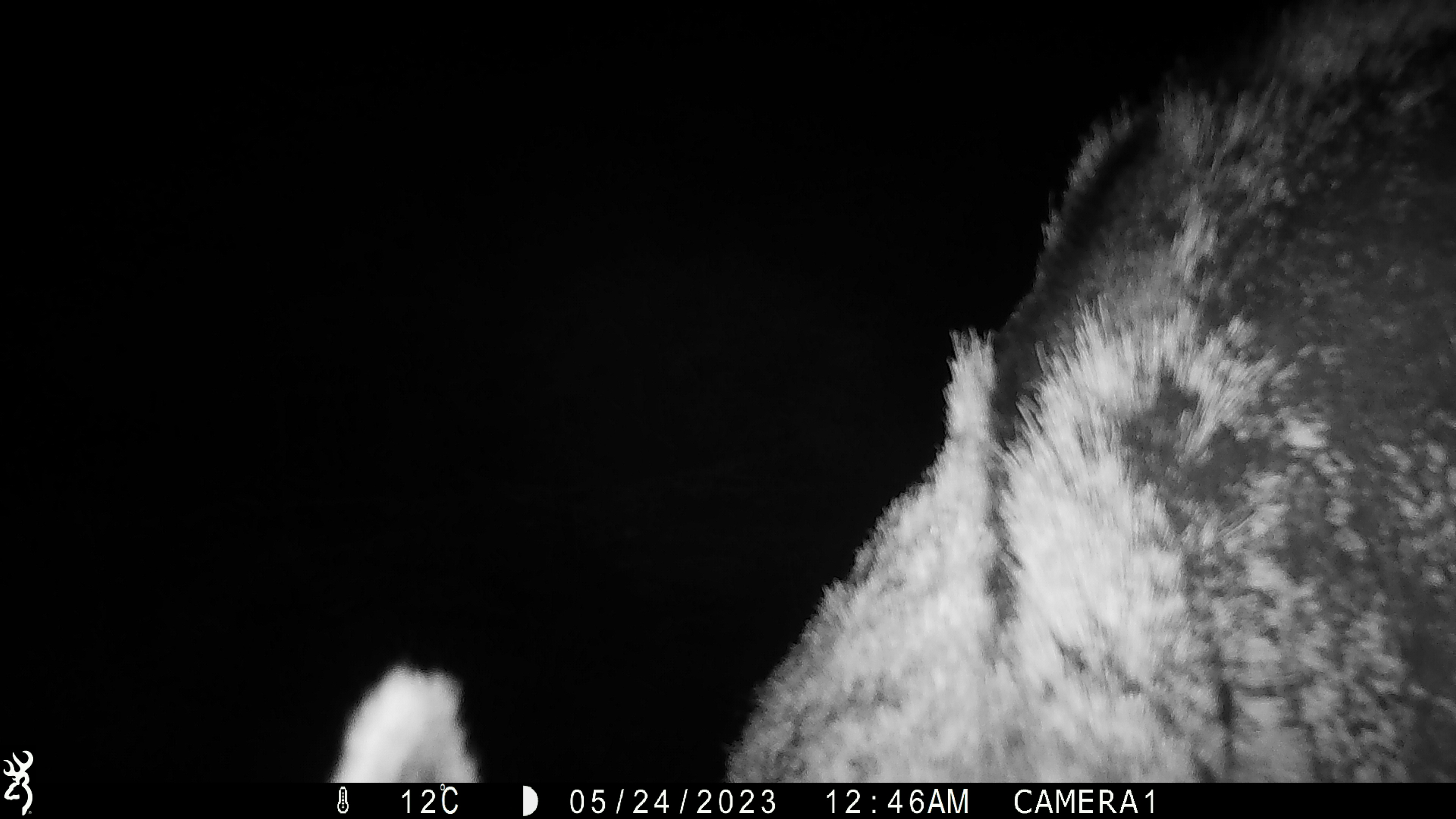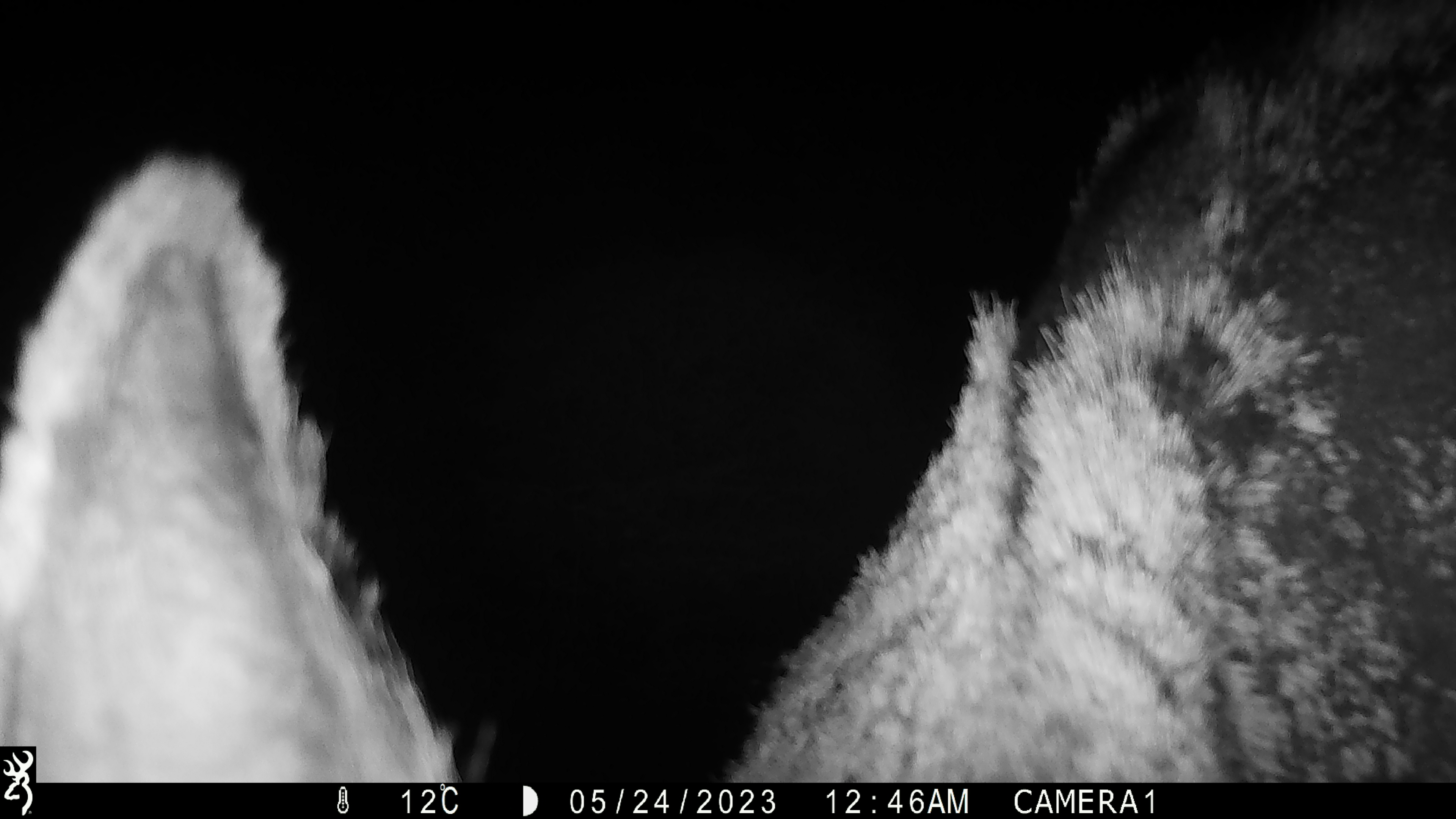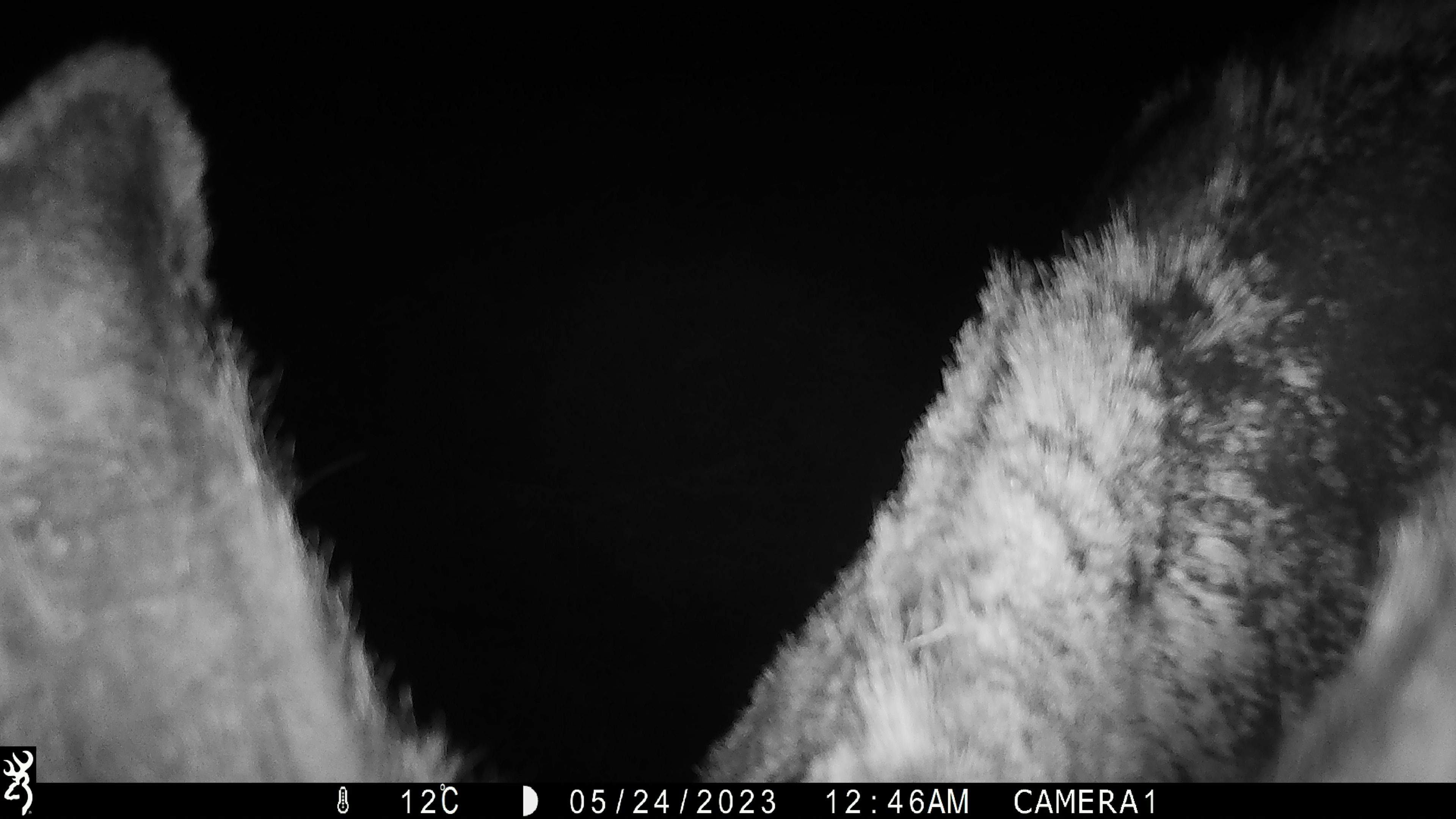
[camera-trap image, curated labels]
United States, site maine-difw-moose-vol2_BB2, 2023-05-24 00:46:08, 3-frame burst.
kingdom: Animalia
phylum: Chordata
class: Mammalia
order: Artiodactyla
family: Cervidae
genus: Alces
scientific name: Alces alces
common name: moose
Moose (Alces alces).